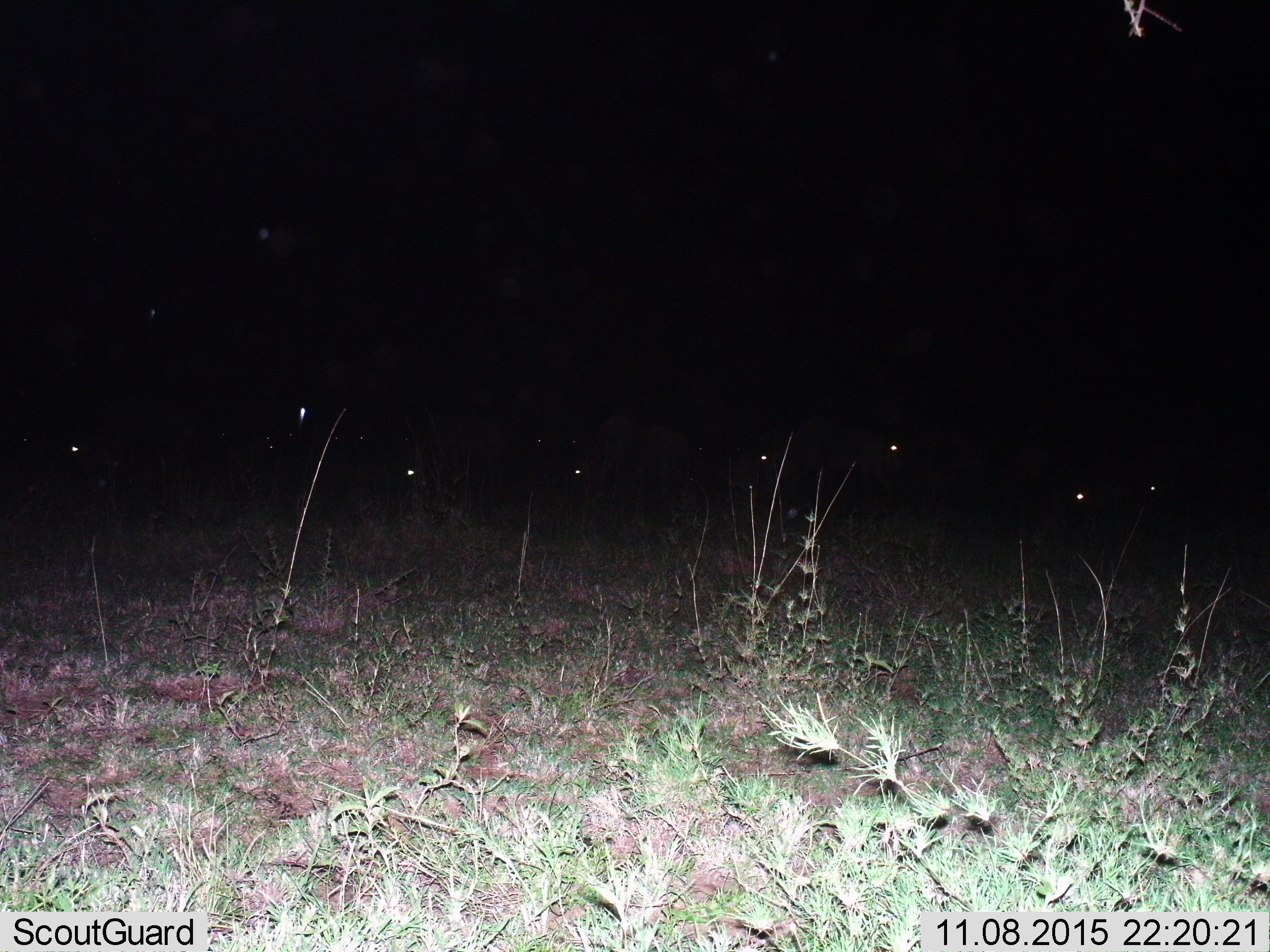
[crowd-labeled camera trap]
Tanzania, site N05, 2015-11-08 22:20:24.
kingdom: Animalia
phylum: Chordata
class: Mammalia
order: Artiodactyla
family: Bovidae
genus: Connochaetes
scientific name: Connochaetes taurinus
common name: blue wildebeest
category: wildebeest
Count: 8.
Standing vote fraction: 50%.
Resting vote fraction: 50%.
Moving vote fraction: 0%.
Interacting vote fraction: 50%.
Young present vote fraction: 0%.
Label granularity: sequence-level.